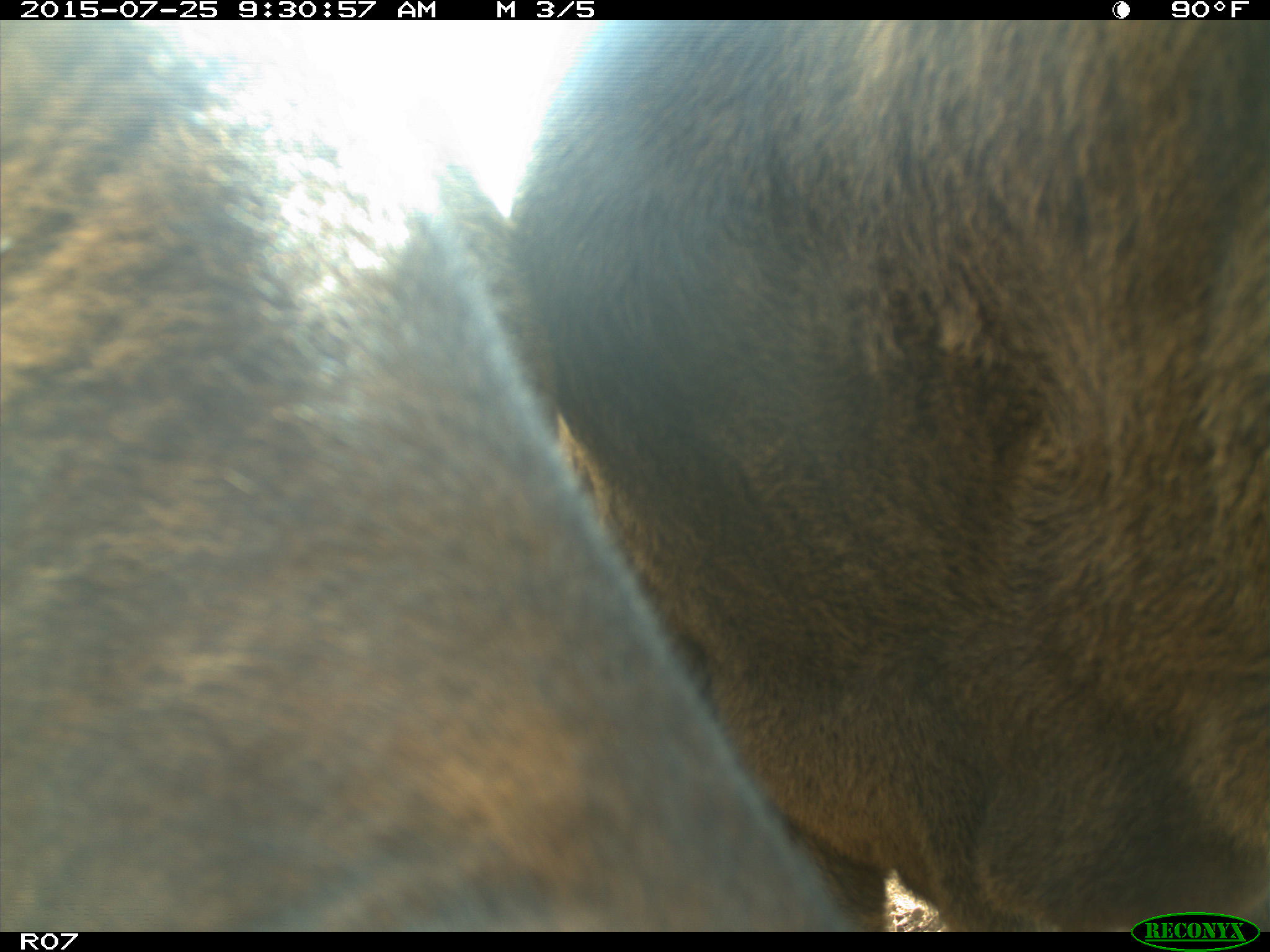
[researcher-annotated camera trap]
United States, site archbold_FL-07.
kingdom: Animalia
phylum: Chordata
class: Mammalia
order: Artiodactyla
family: Bovidae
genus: Bos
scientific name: Bos taurus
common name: domestic cow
Bos taurus (domestic cow).